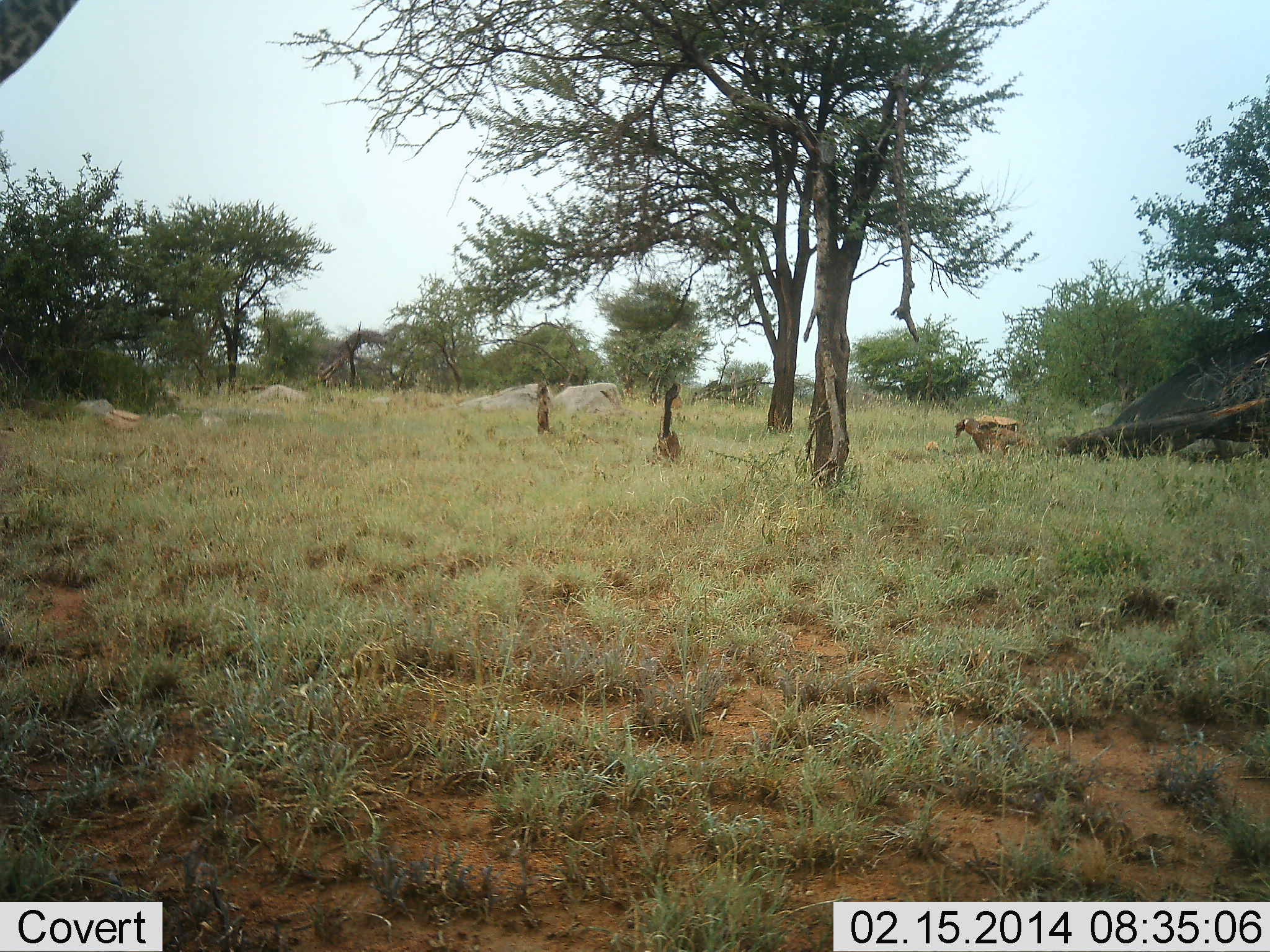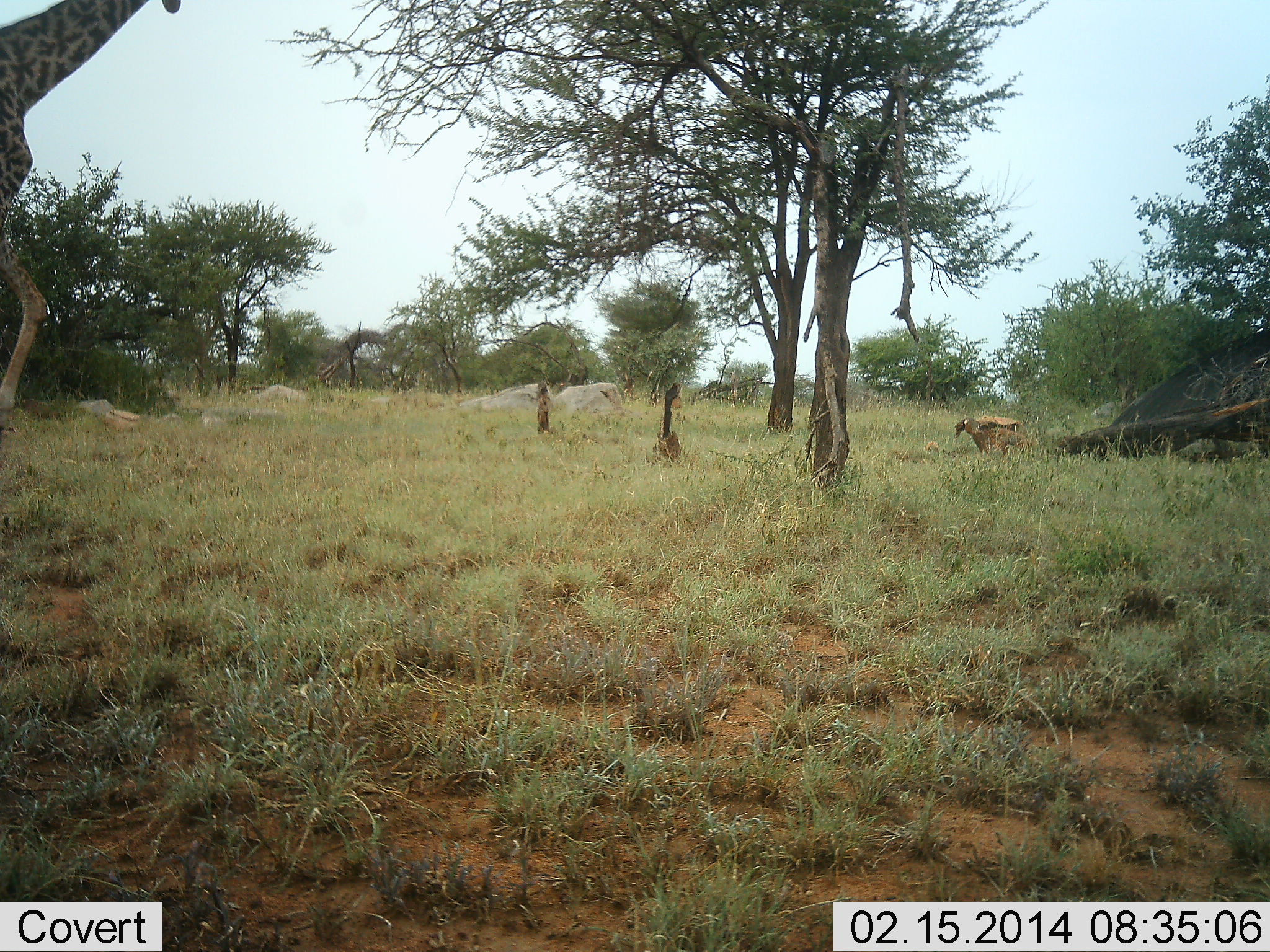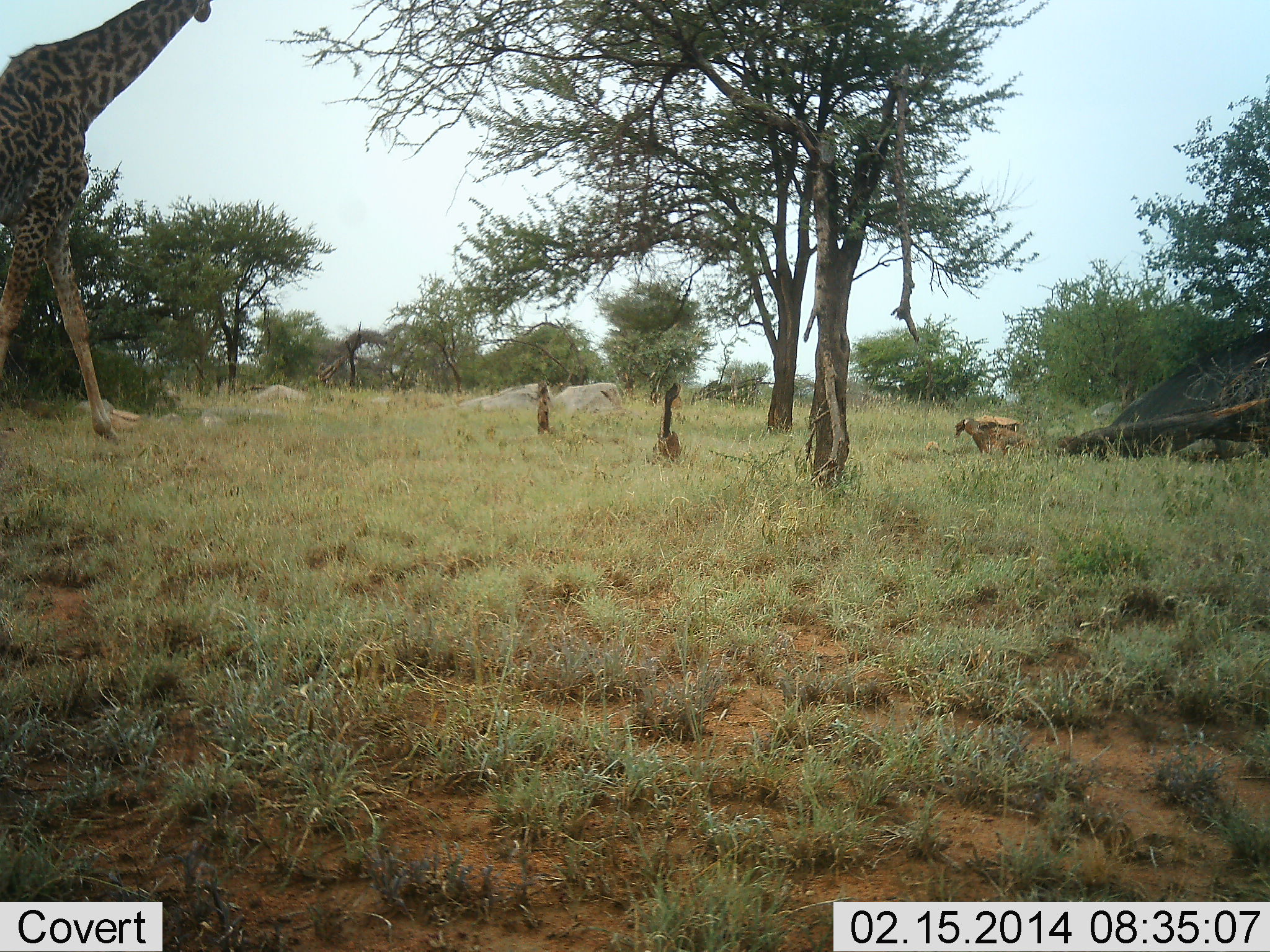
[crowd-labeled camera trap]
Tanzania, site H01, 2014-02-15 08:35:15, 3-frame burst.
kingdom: Animalia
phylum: Chordata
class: Mammalia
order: Artiodactyla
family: Giraffidae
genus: Giraffa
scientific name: Giraffa camelopardalis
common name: giraffe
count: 1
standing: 0%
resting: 0%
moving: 100%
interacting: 0%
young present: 0%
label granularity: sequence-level